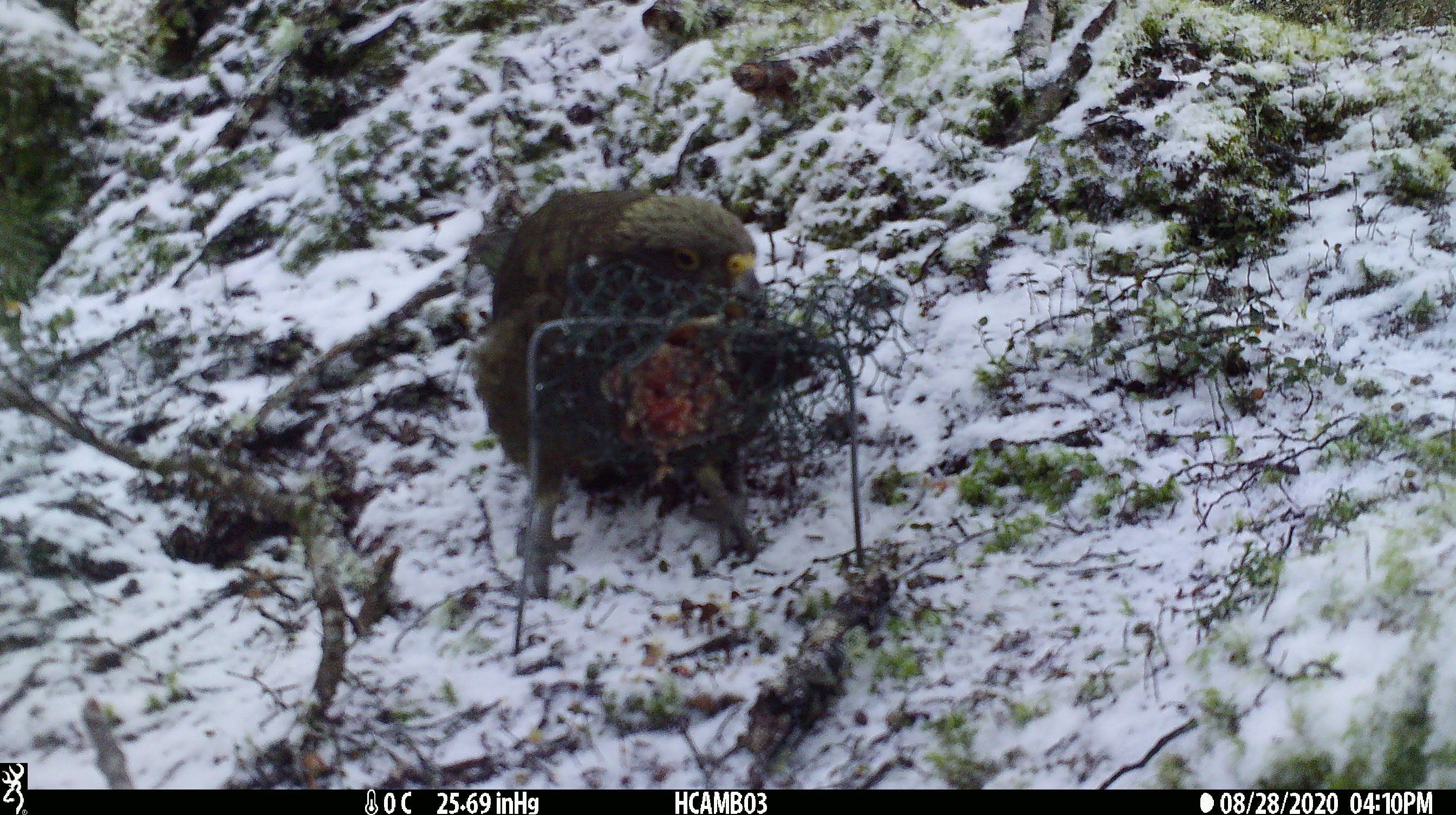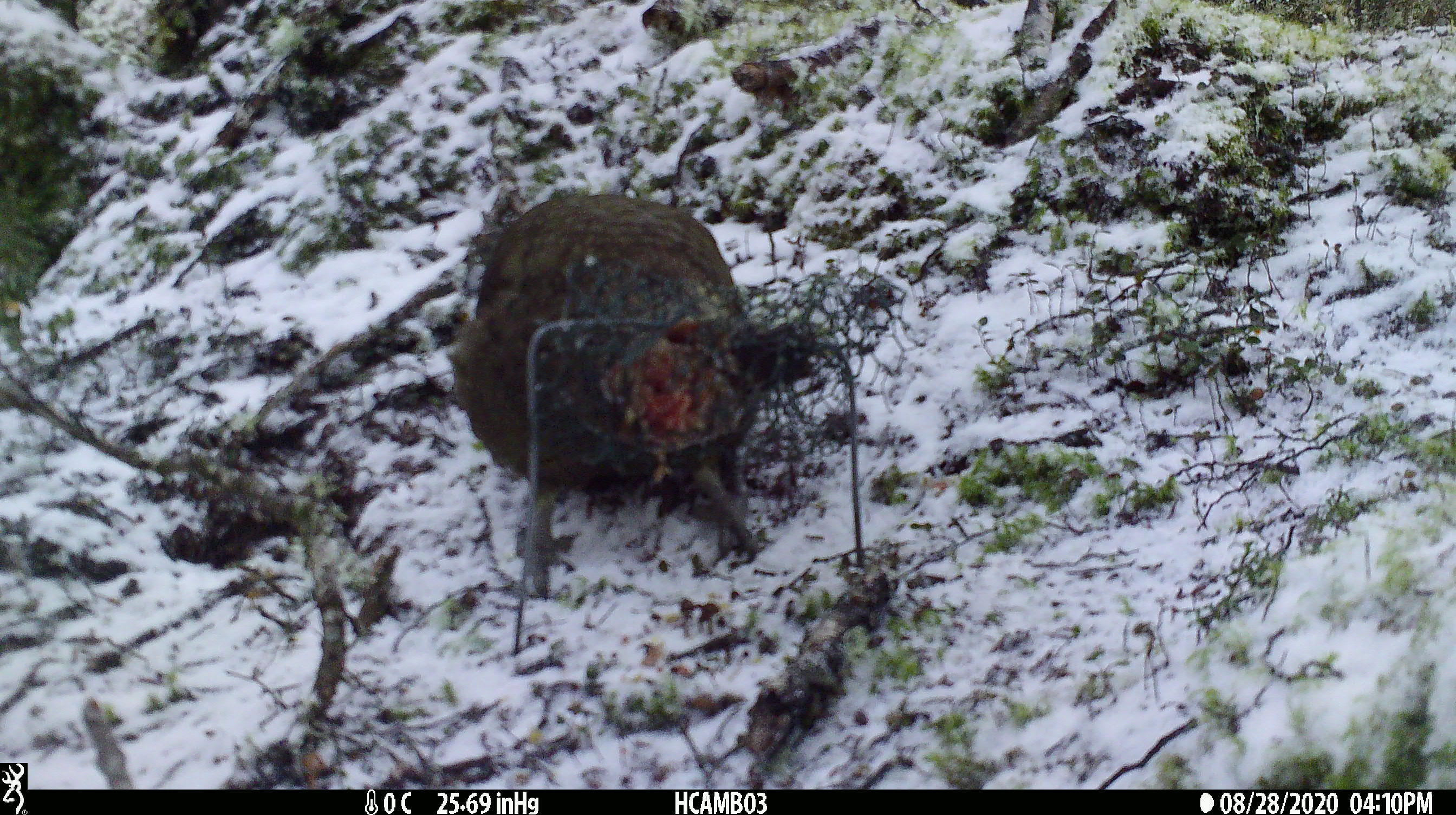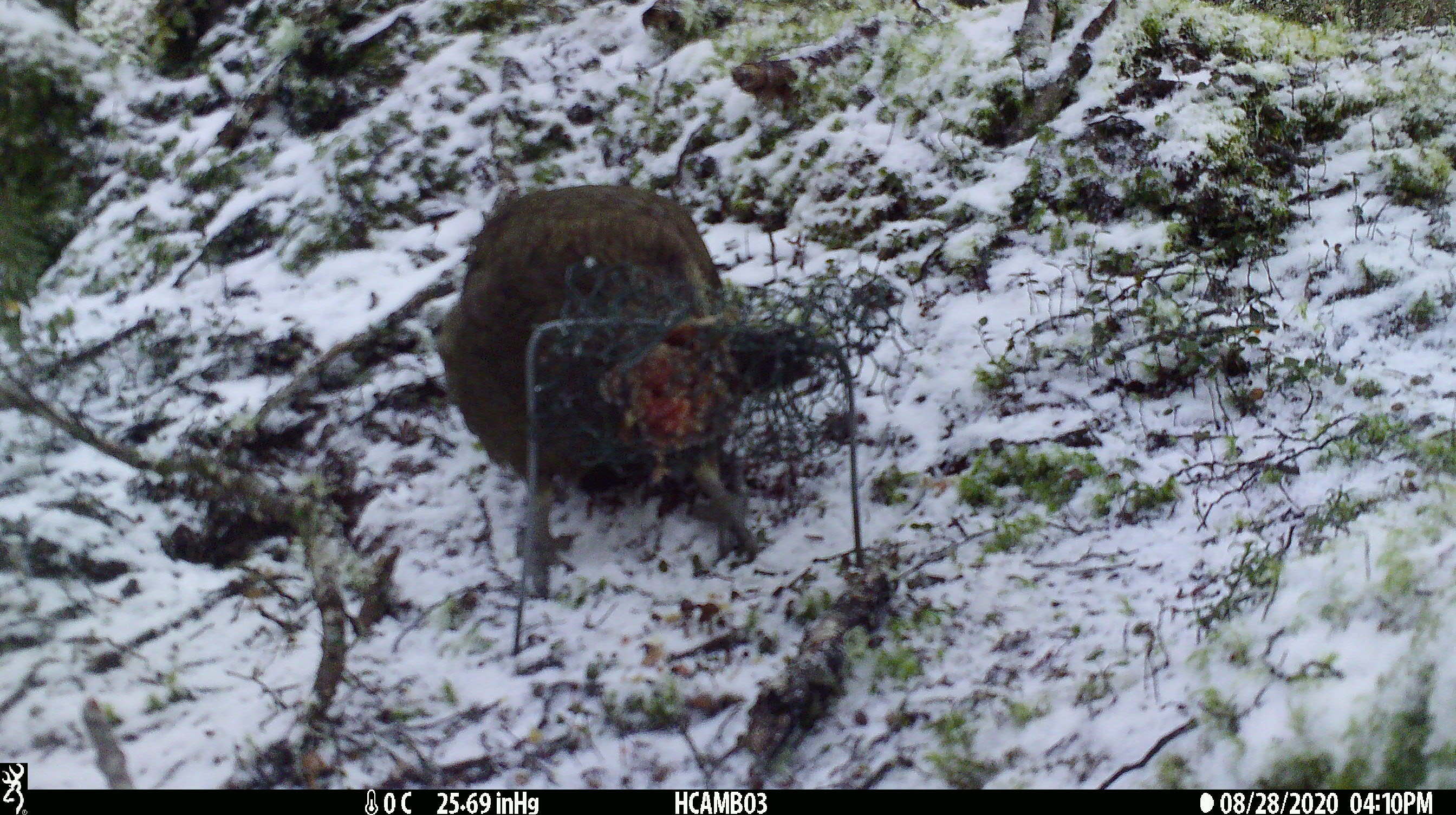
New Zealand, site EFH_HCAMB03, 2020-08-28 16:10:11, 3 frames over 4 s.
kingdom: Animalia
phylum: Chordata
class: Aves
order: Psittaciformes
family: Strigopidae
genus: Nestor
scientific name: Nestor notabilis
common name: kea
Kea (Nestor notabilis).